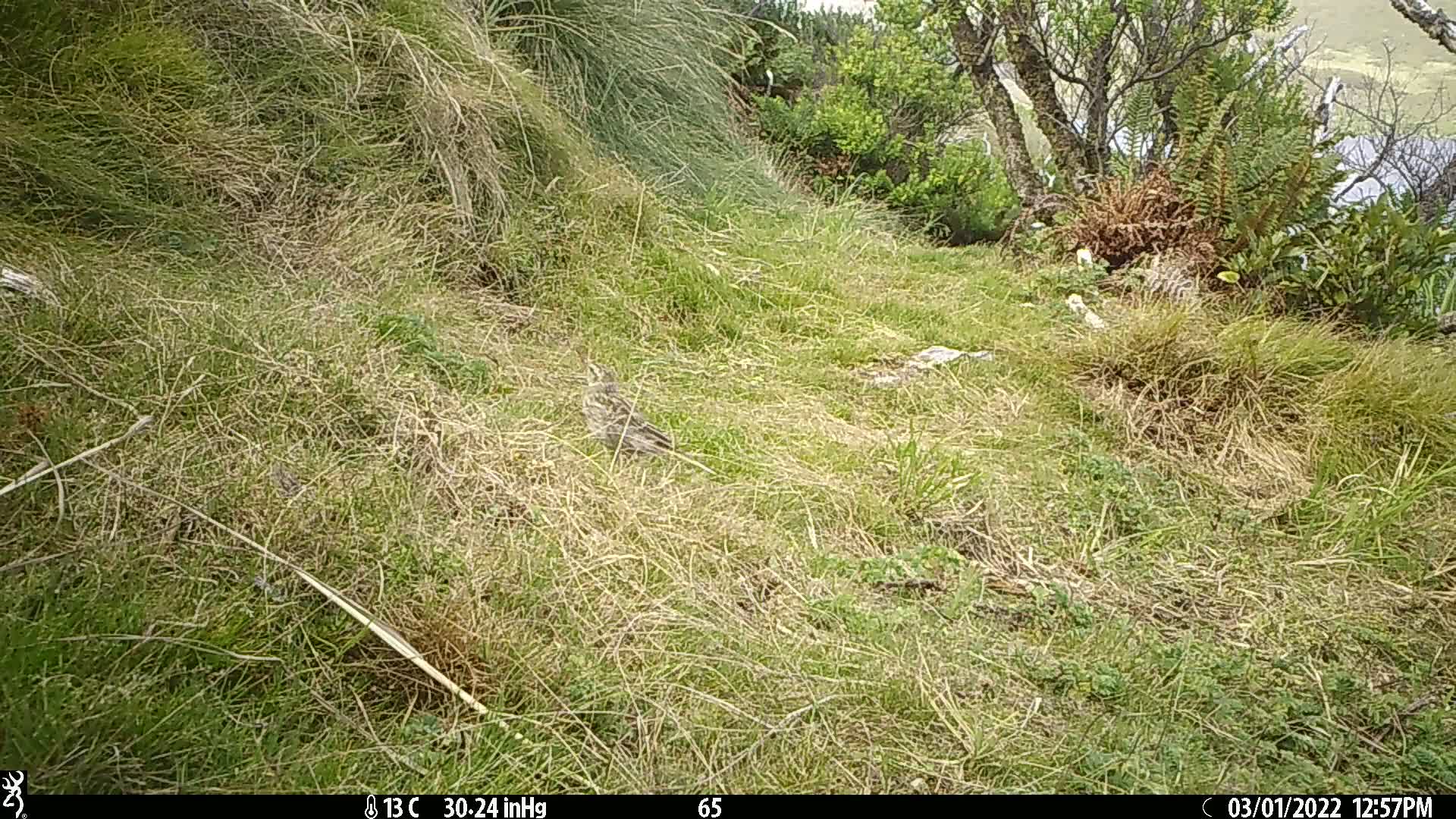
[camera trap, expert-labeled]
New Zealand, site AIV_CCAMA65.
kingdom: Animalia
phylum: Chordata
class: Aves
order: Passeriformes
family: Motacillidae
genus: Anthus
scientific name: Anthus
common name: pipit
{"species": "pipit (Anthus)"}